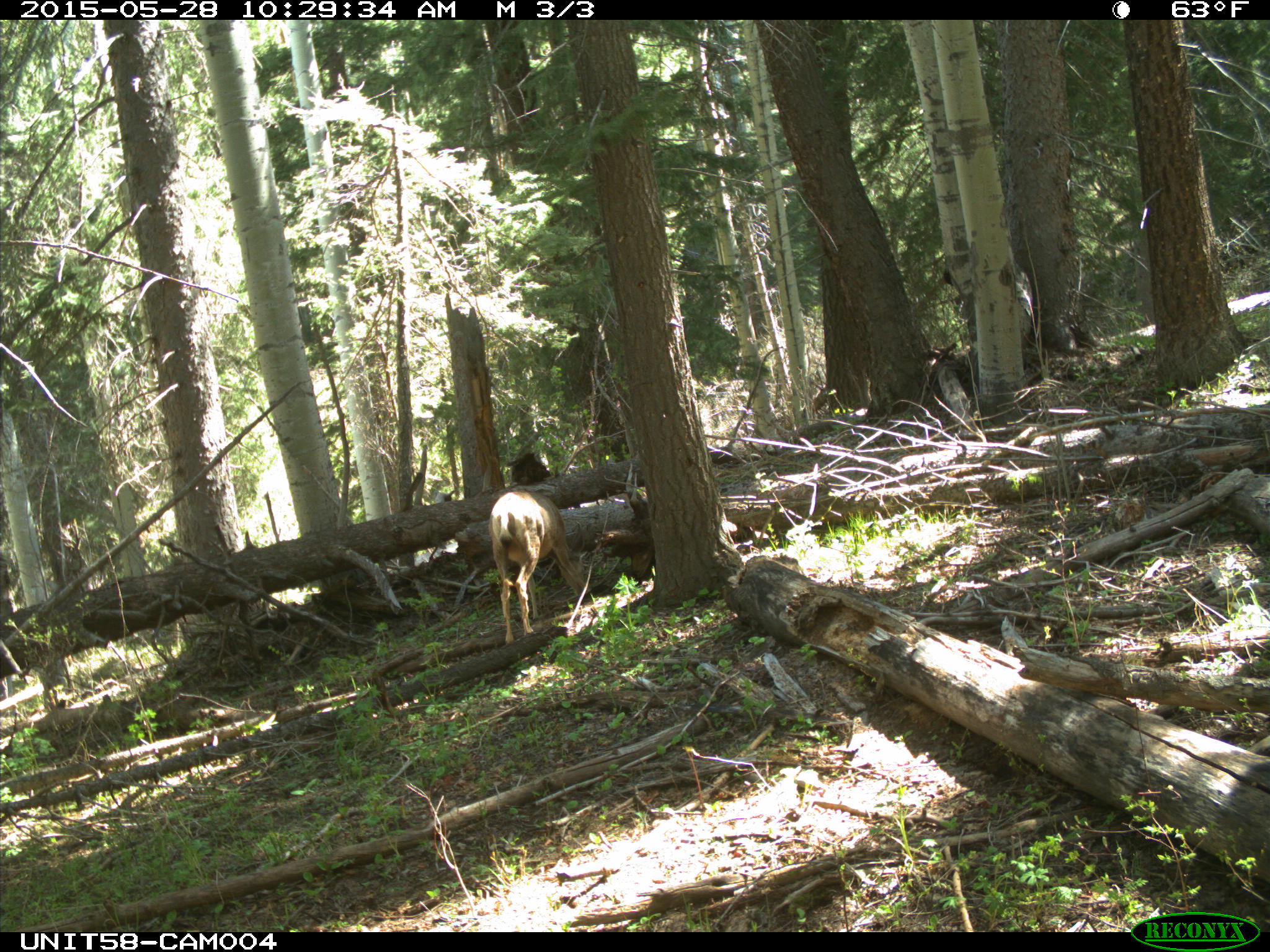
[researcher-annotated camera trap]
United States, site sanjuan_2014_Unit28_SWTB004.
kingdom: Animalia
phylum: Chordata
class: Mammalia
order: Artiodactyla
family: Cervidae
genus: Odocoileus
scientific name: Odocoileus hemionus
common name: mule deer